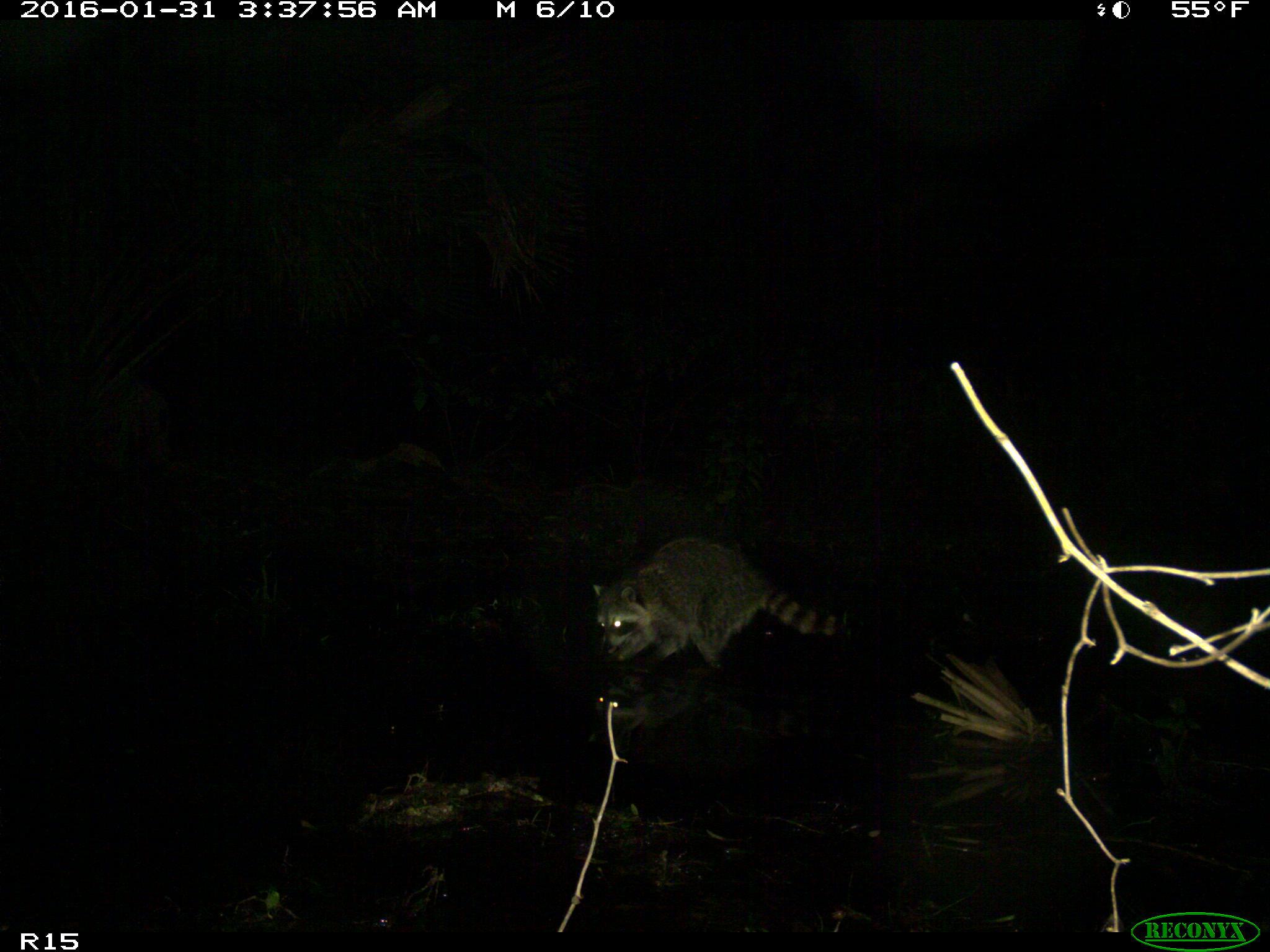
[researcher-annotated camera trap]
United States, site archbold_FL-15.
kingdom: Animalia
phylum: Chordata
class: Mammalia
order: Carnivora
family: Procyonidae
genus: Procyon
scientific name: Procyon lotor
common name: common raccoon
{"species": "Procyon lotor (common raccoon)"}